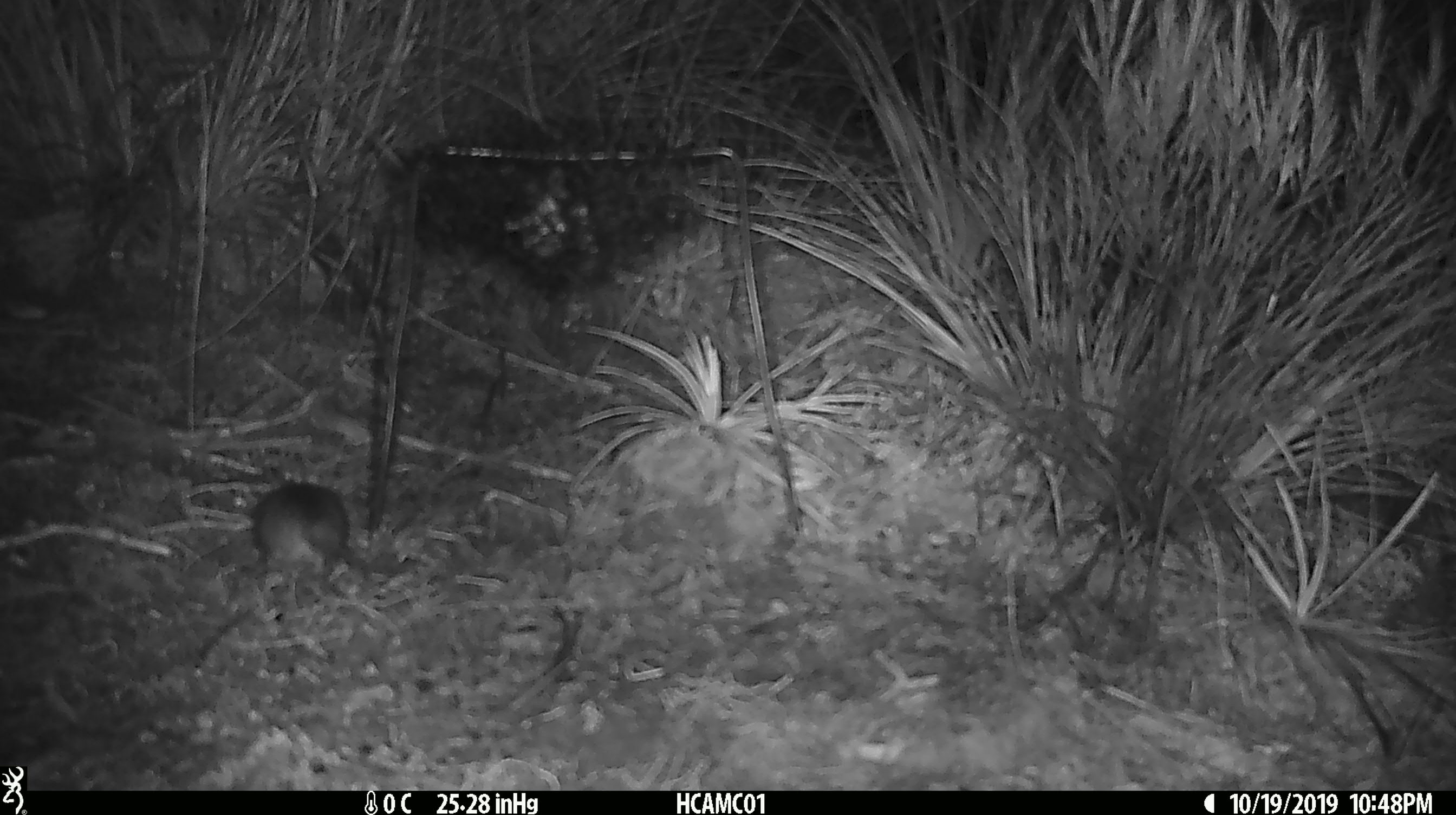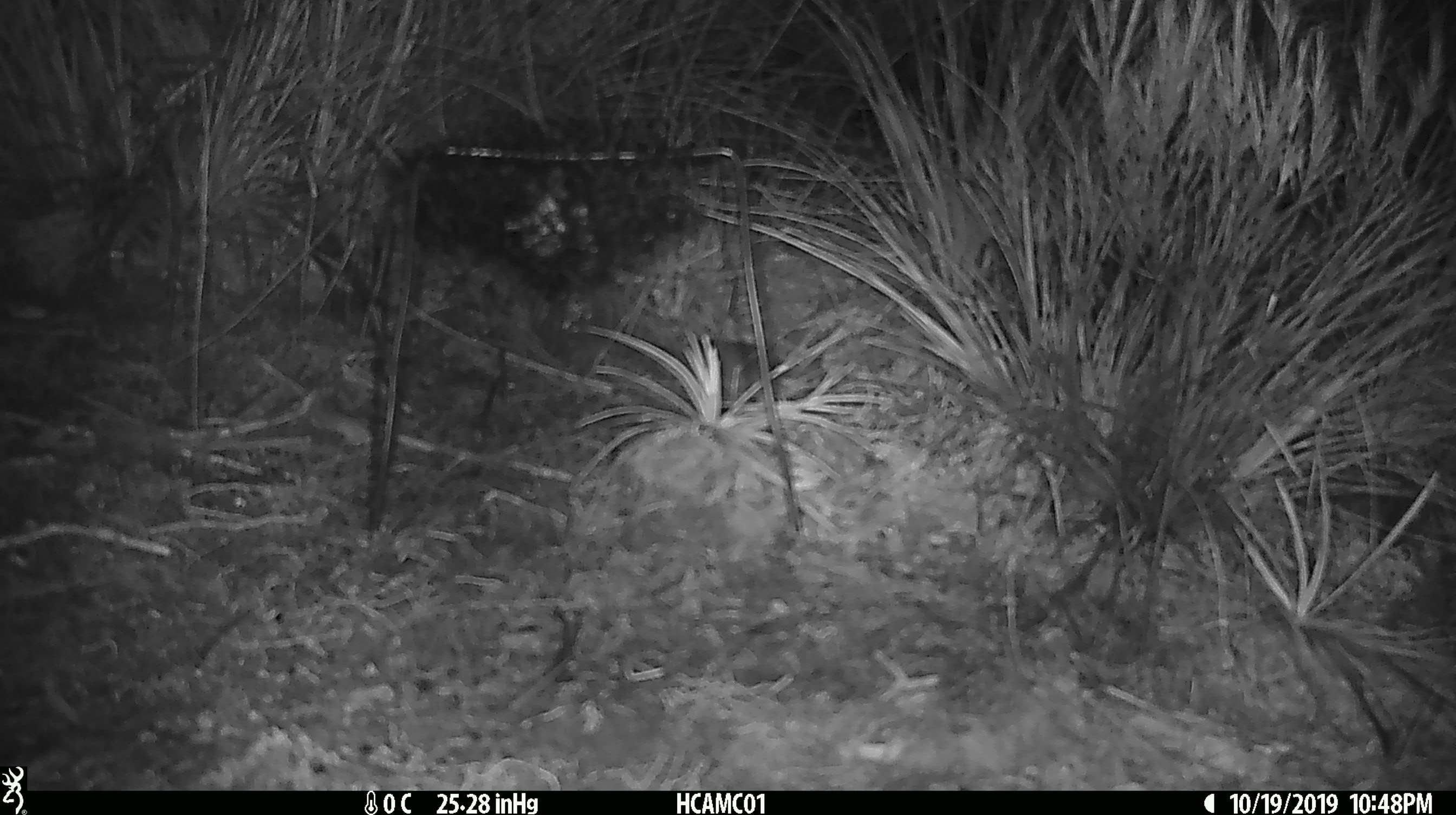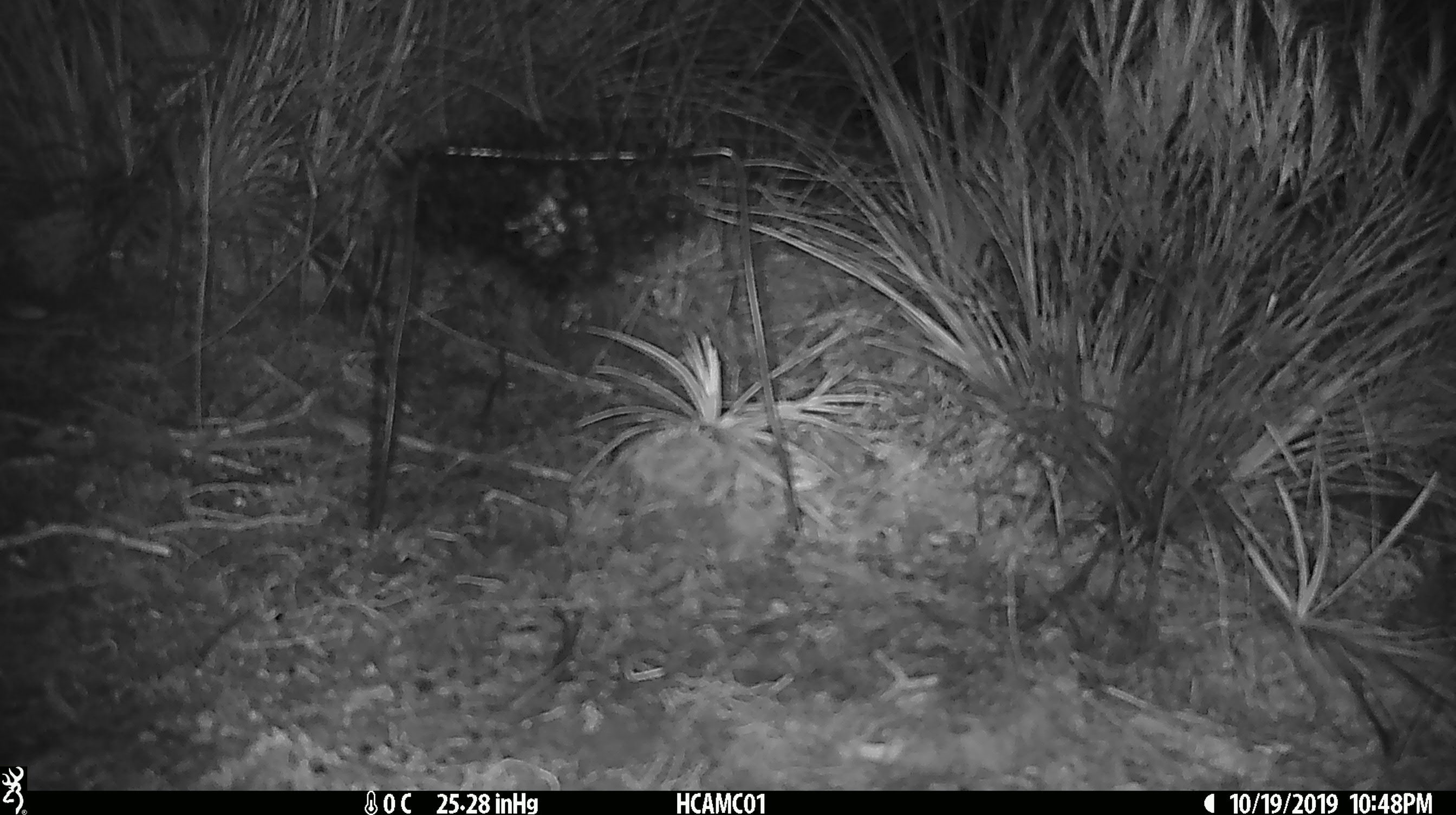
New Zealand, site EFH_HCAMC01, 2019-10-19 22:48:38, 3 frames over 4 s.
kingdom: Animalia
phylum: Chordata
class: Mammalia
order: Rodentia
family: Muridae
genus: Mus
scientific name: Mus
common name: mouse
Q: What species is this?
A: Mouse (Mus).